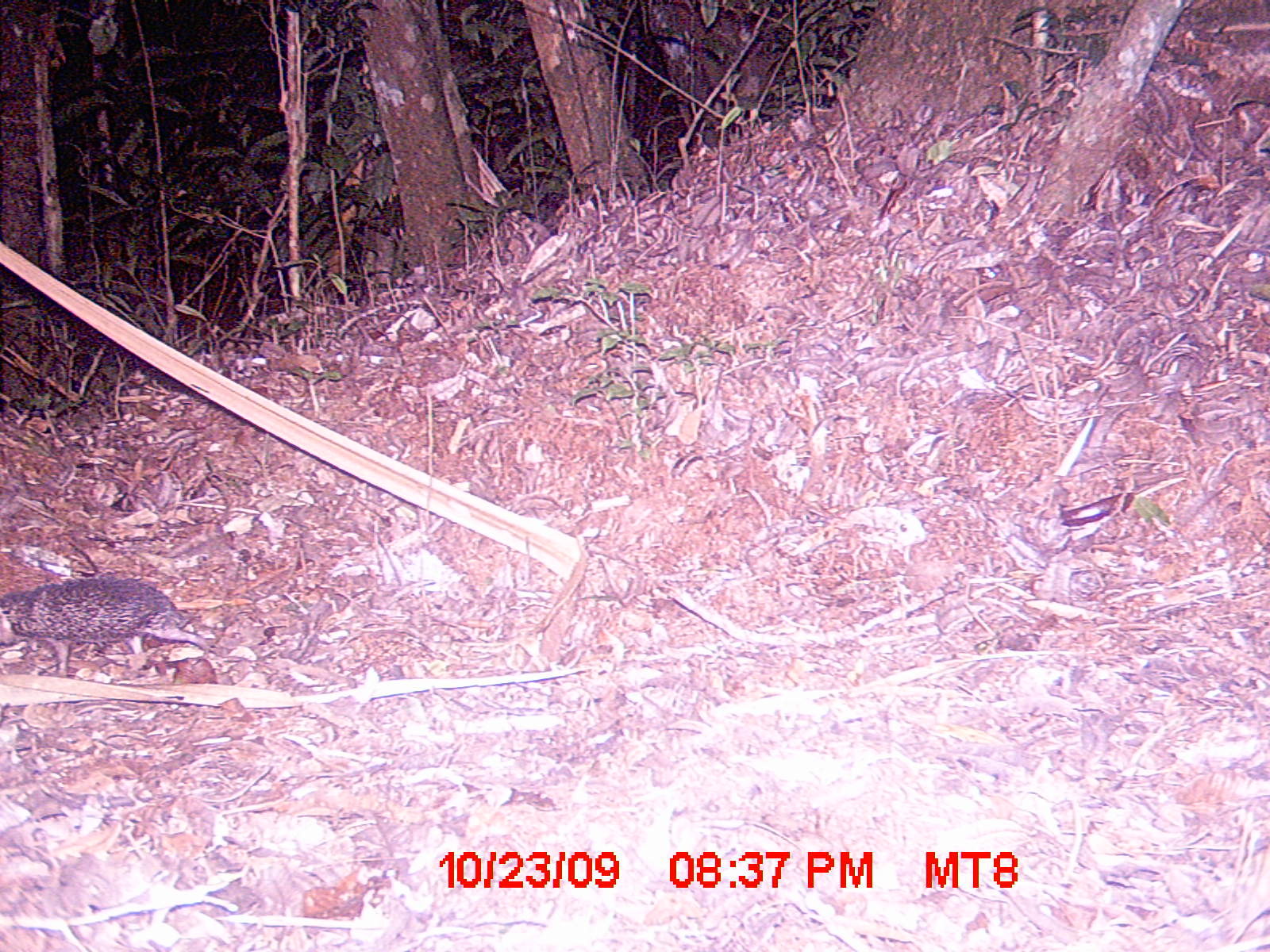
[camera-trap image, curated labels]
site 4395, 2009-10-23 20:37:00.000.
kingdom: Animalia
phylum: Chordata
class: Mammalia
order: Afrosoricida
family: Tenrecidae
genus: Setifer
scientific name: Setifer setosus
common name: greater hedgehog tenrec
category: setifer sp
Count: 1.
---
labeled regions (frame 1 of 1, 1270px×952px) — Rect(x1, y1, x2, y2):
setifer sp: Rect(0, 575, 215, 677)